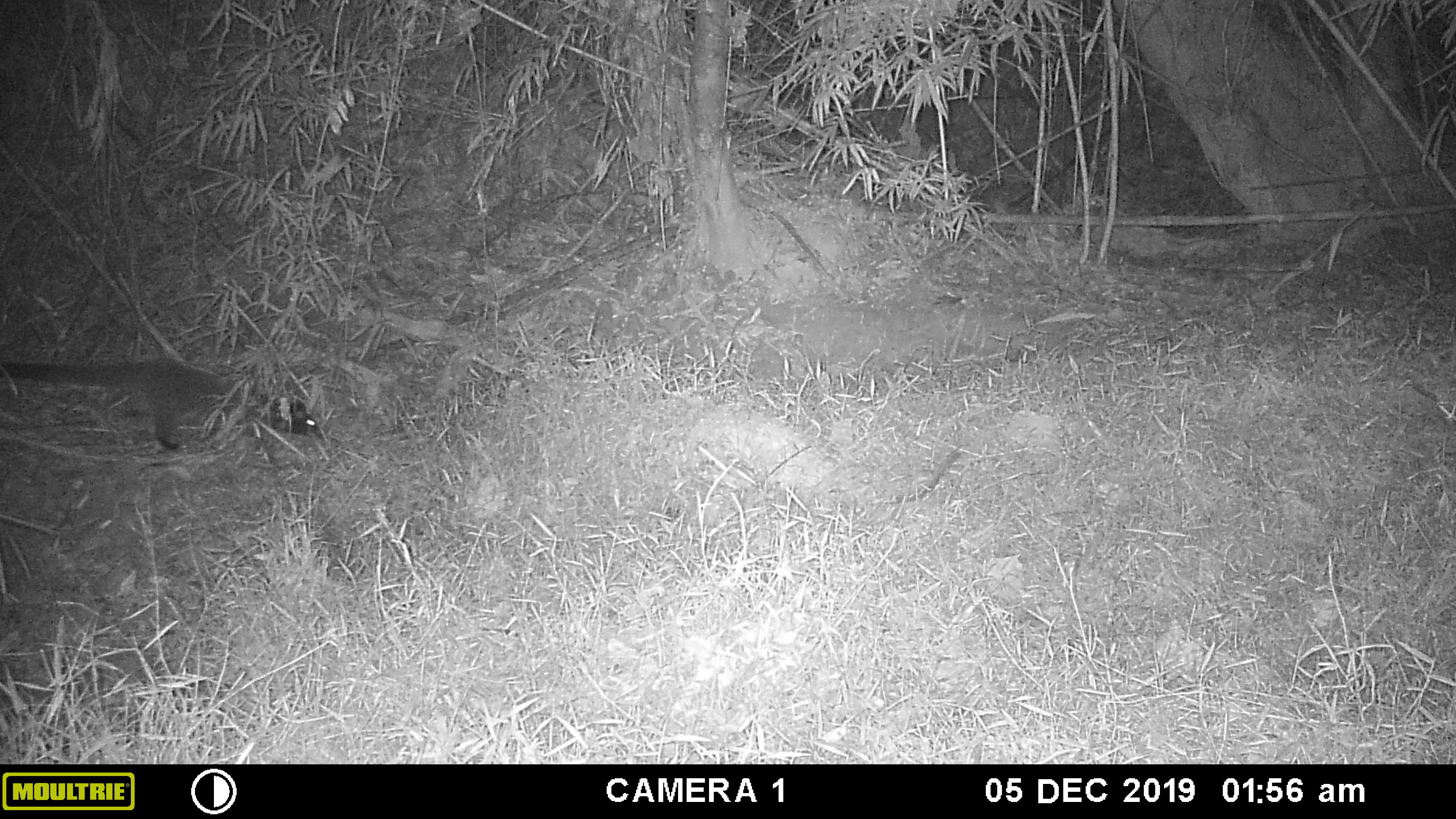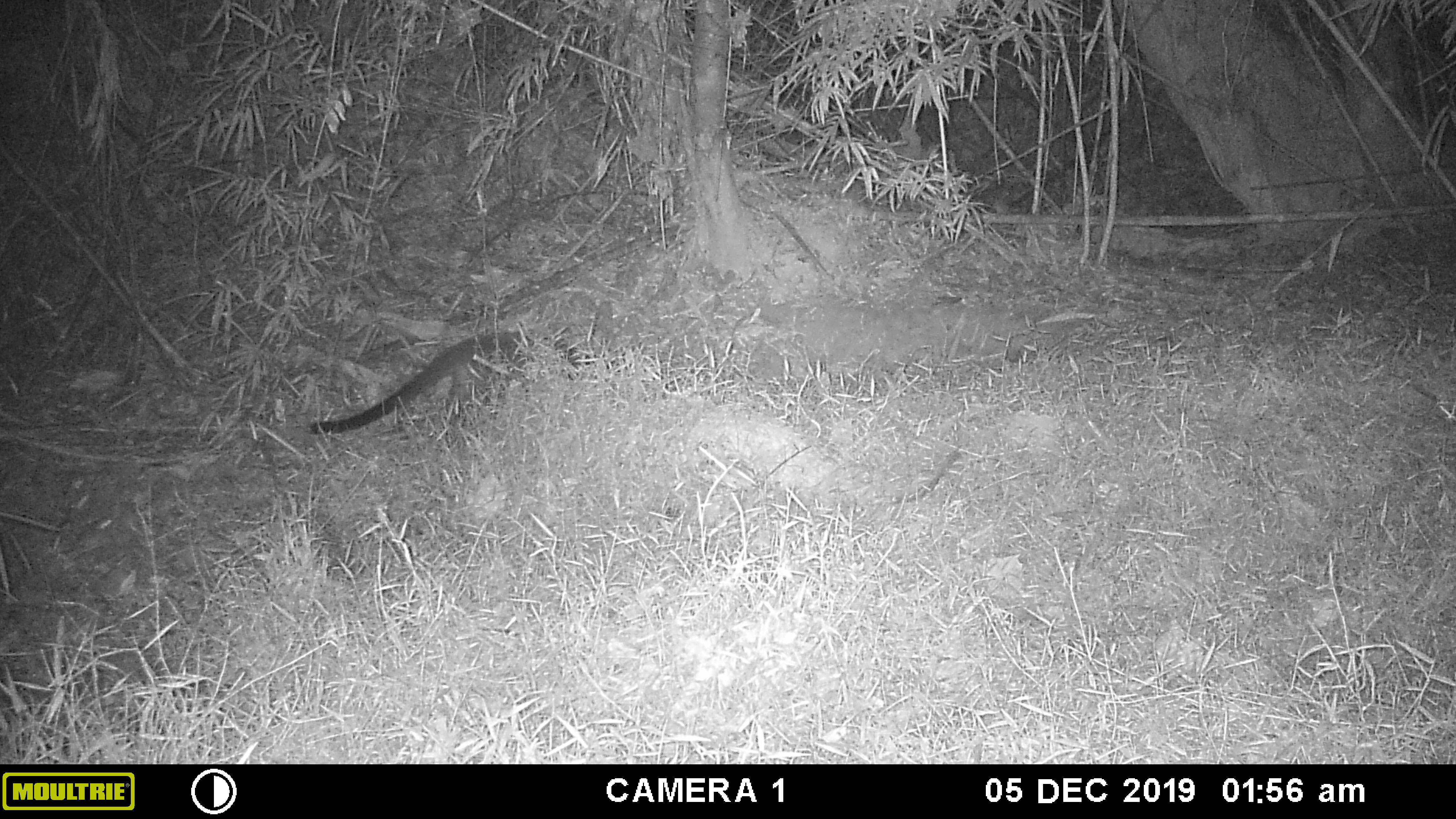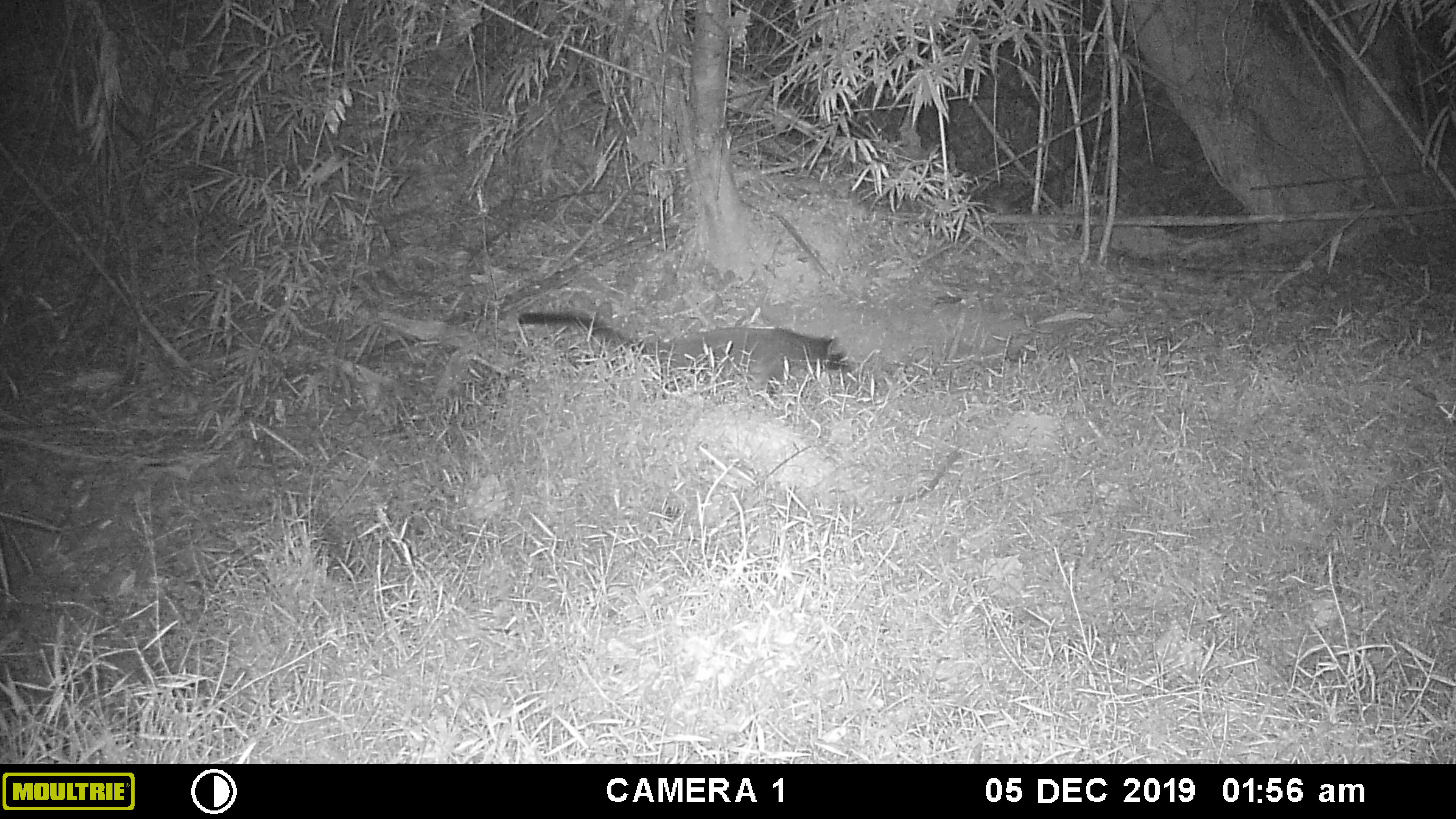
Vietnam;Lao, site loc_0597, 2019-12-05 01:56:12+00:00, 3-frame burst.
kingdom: Animalia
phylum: Chordata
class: Mammalia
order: Carnivora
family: Viverridae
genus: Paguma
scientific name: Paguma larvata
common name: masked palm civet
Masked palm civet (Paguma larvata). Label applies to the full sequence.